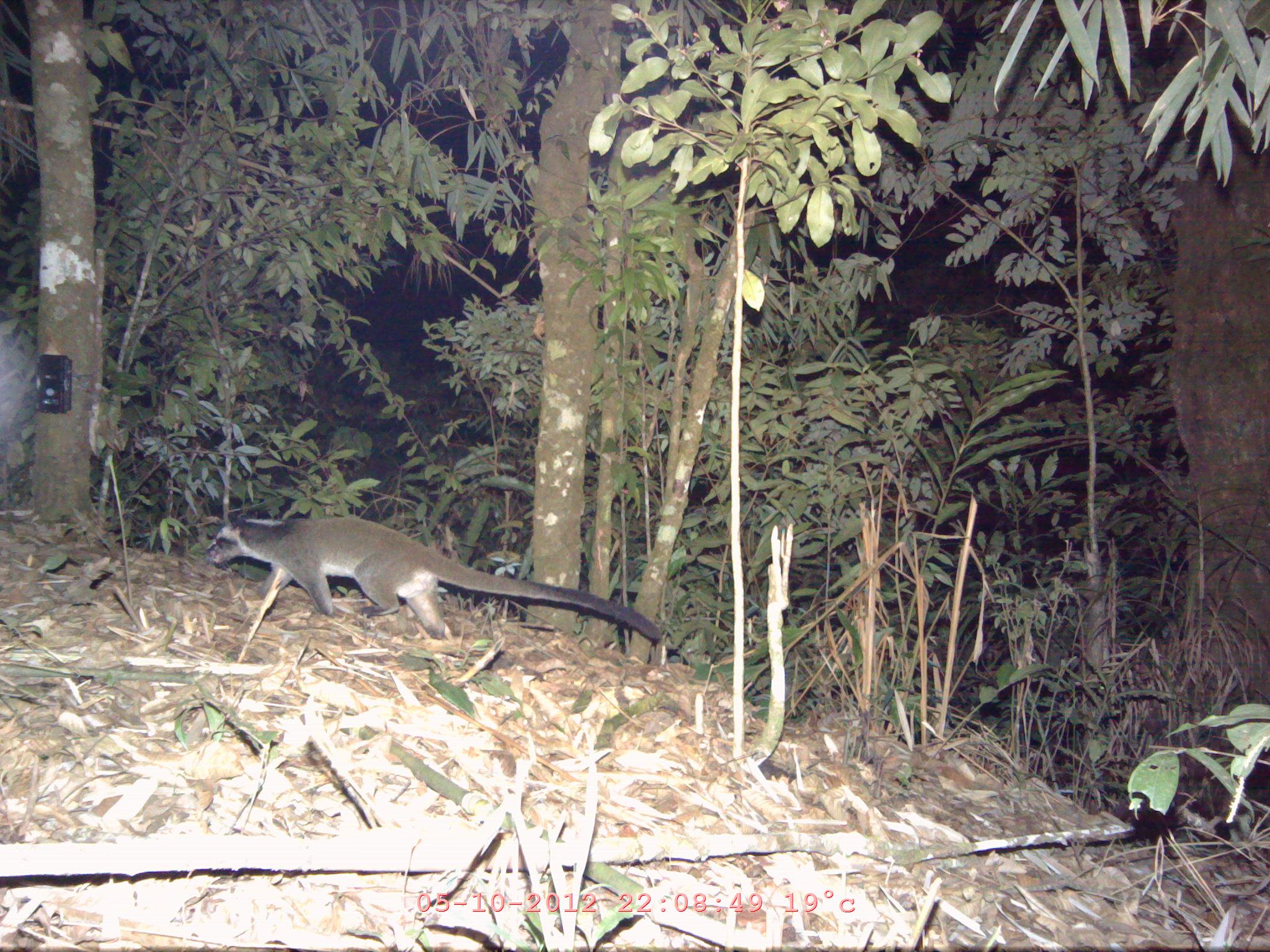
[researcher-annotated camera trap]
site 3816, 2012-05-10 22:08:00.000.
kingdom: Animalia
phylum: Chordata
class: Mammalia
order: Carnivora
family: Viverridae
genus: Paguma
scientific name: Paguma larvata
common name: masked palm civet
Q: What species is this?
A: Paguma larvata (masked palm civet).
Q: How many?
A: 1.